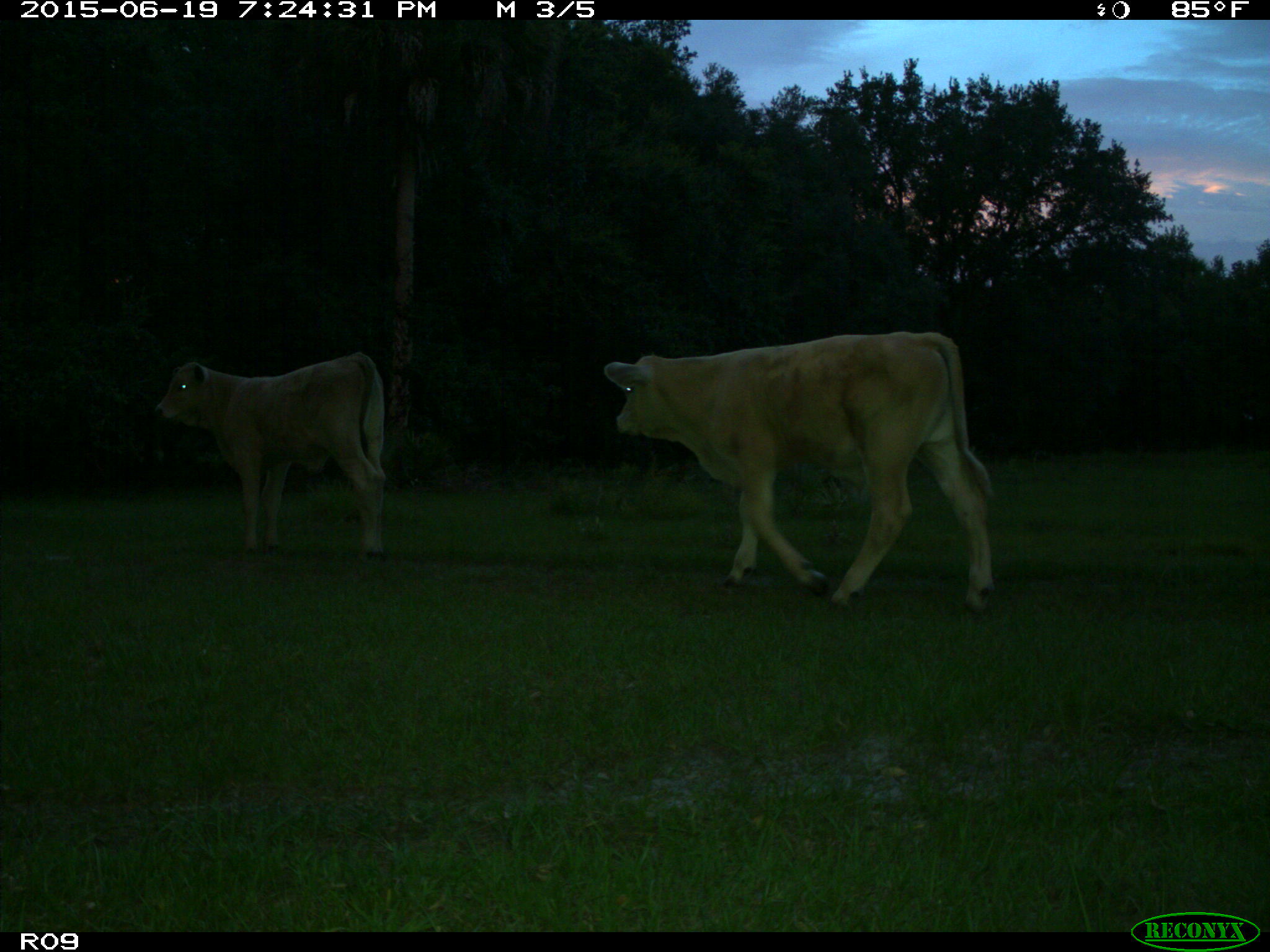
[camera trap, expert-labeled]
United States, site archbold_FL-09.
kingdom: Animalia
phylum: Chordata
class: Mammalia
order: Artiodactyla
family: Bovidae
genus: Bos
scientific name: Bos taurus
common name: domestic cow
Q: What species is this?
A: Bos taurus (domestic cow).